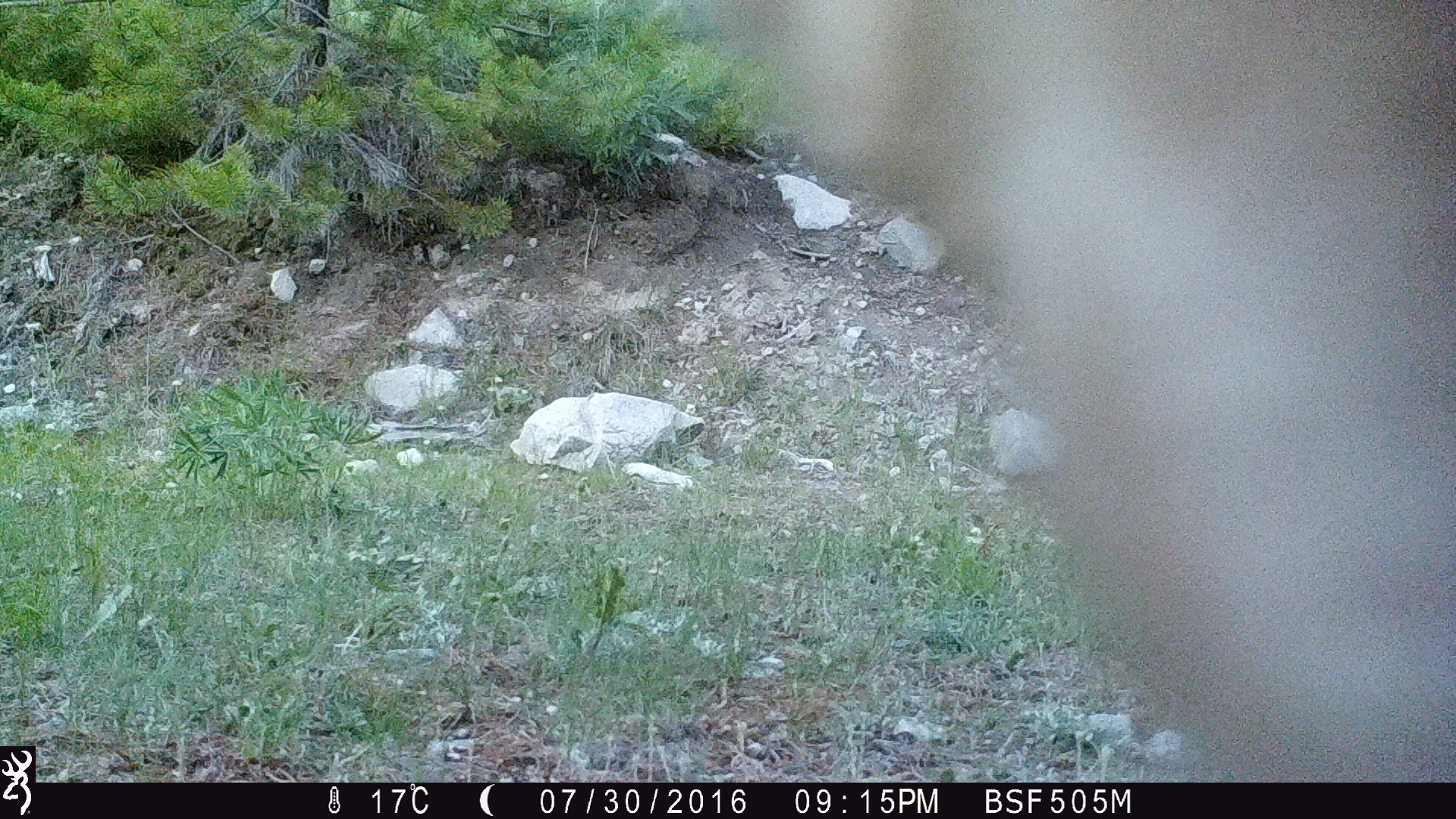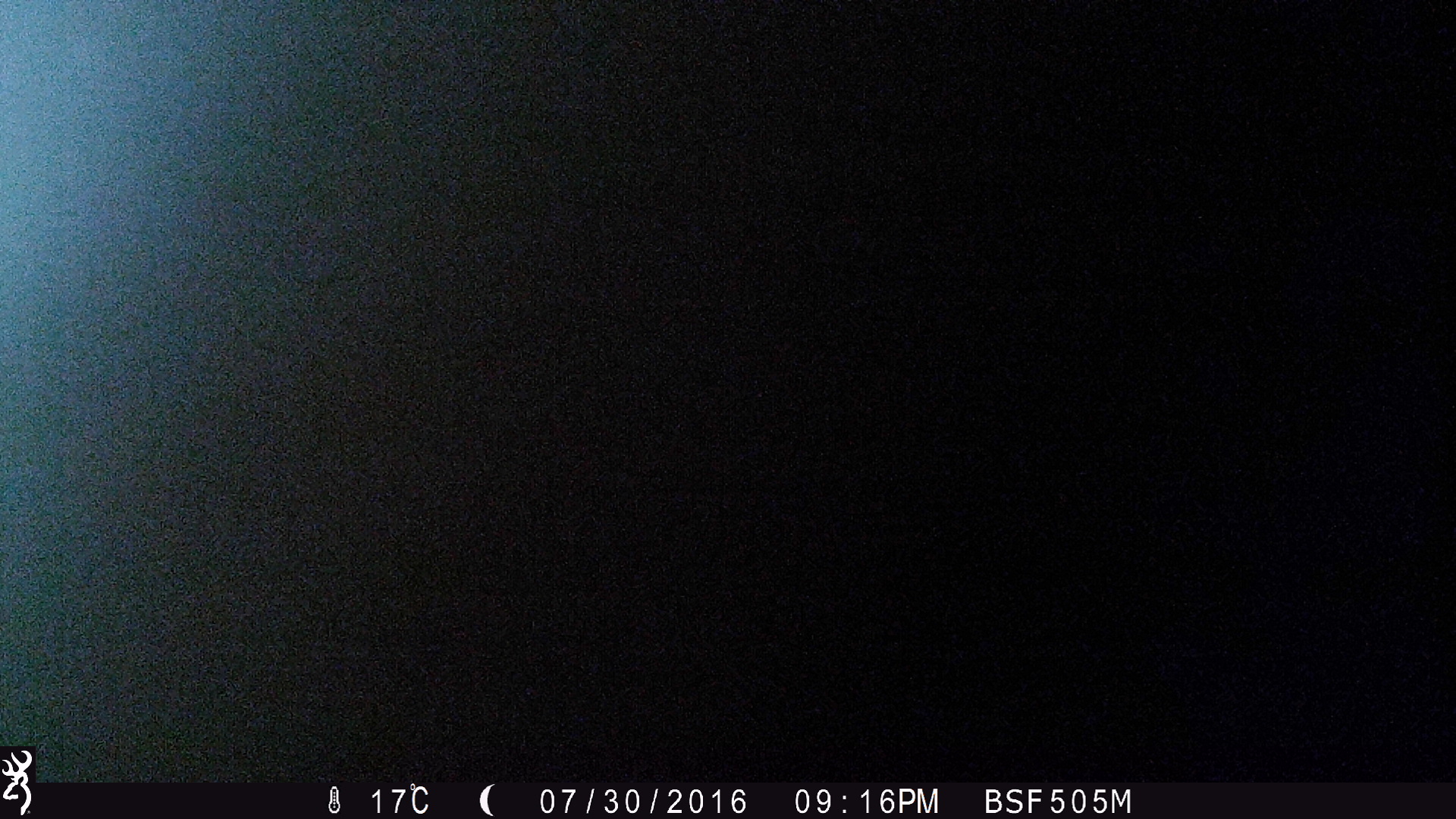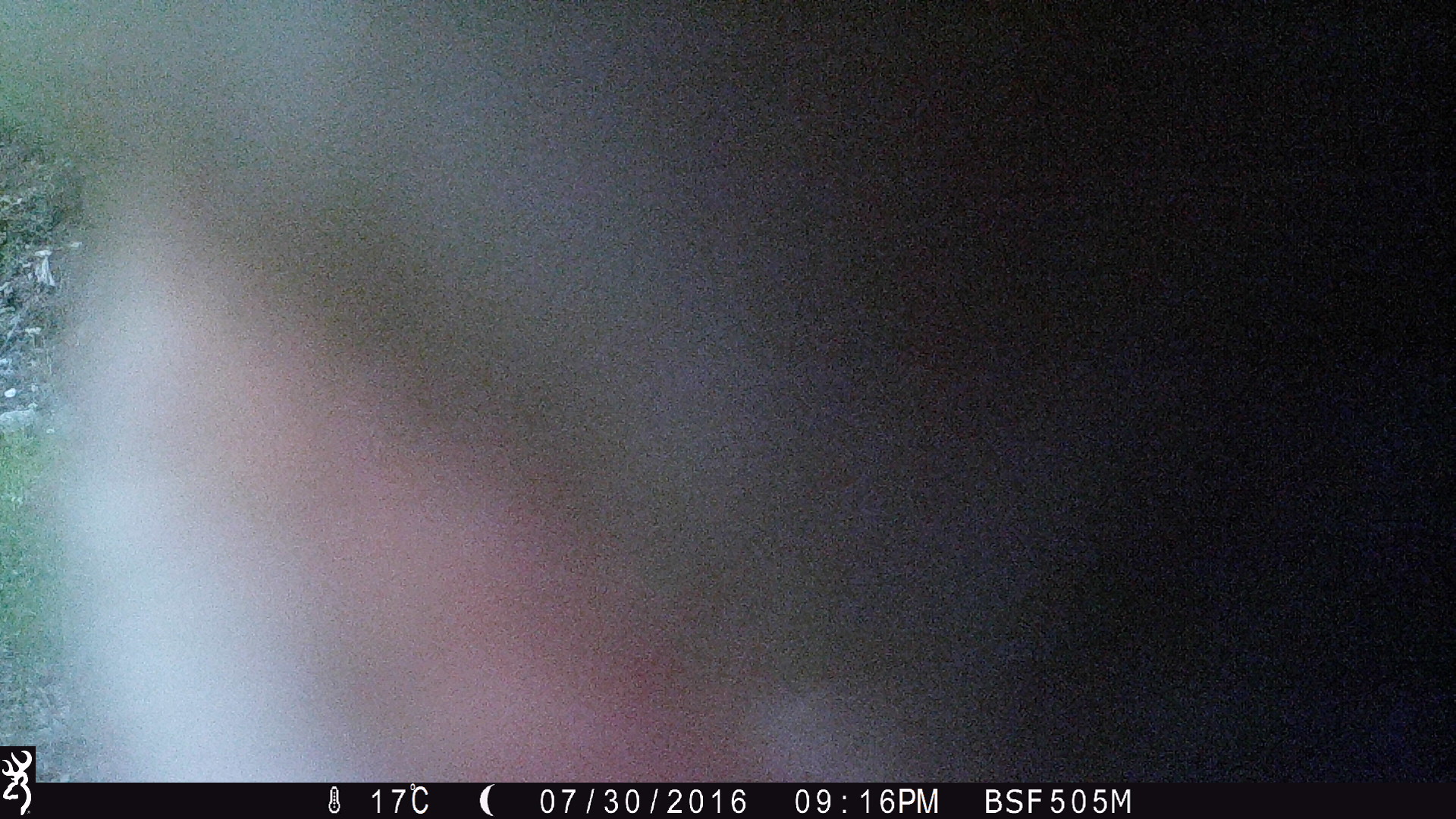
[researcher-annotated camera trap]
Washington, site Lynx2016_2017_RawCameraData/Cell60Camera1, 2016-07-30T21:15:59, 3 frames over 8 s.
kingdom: Animalia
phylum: Chordata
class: Mammalia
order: Artiodactyla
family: Bovidae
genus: Bos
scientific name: Bos taurus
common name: domestic cattle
Domestic cattle (Bos taurus). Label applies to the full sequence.